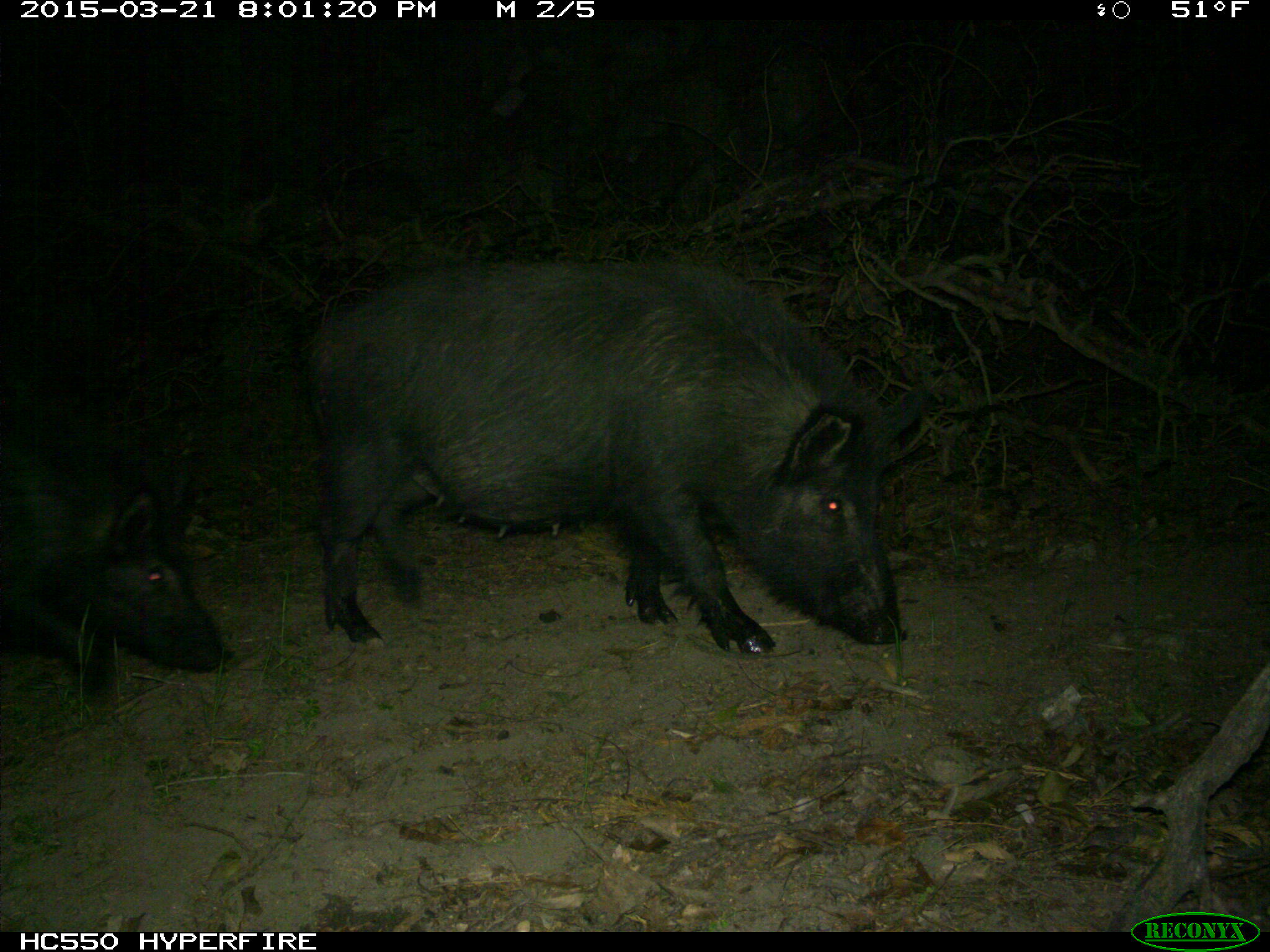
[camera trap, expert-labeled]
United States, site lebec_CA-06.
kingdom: Animalia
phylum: Chordata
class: Mammalia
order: Artiodactyla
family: Suidae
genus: Sus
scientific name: Sus scrofa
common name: wild boar